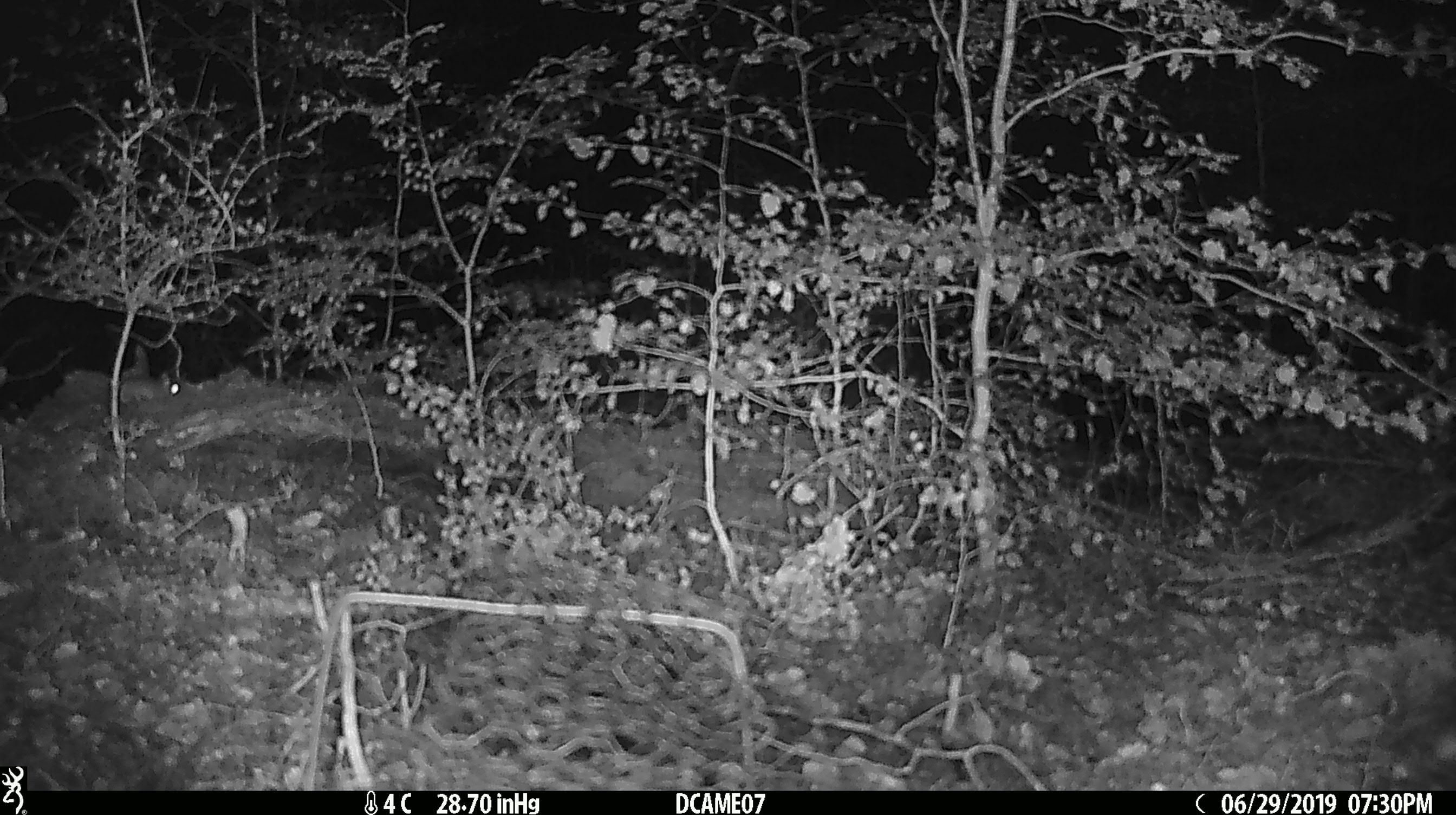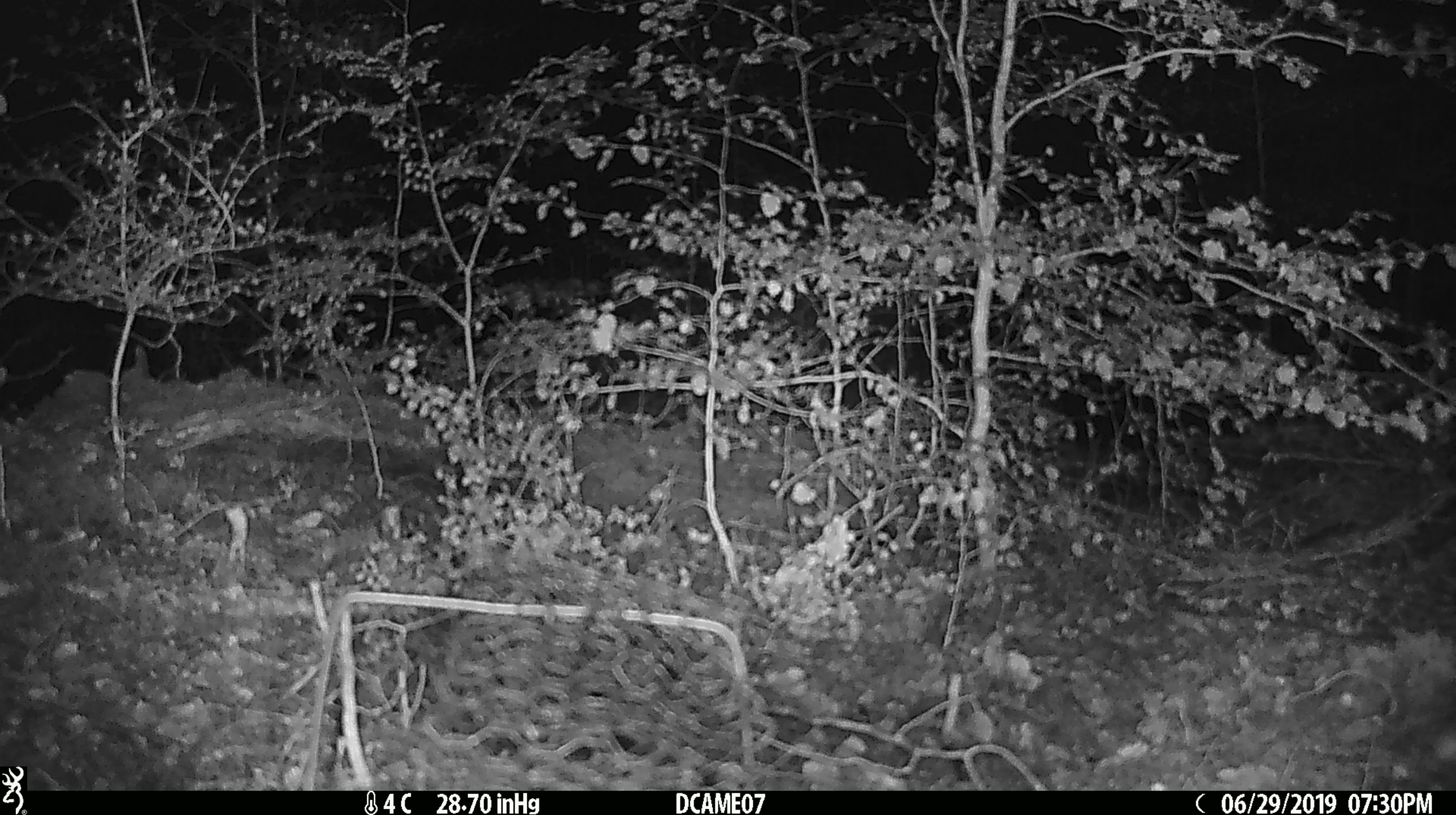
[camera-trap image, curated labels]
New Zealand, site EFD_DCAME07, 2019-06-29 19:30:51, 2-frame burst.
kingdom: Animalia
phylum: Chordata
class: Mammalia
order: Rodentia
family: Muridae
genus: Mus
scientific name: Mus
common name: mouse